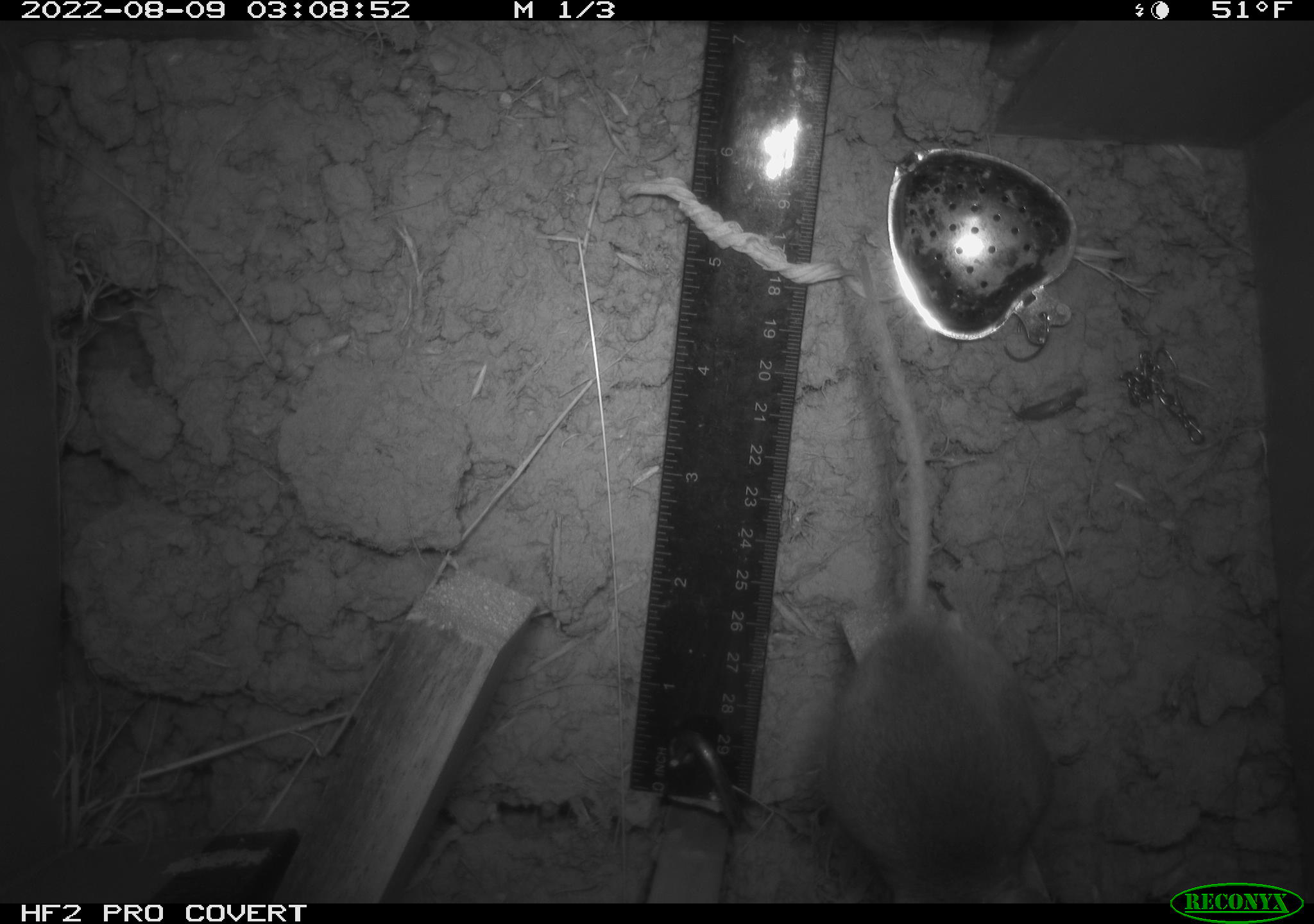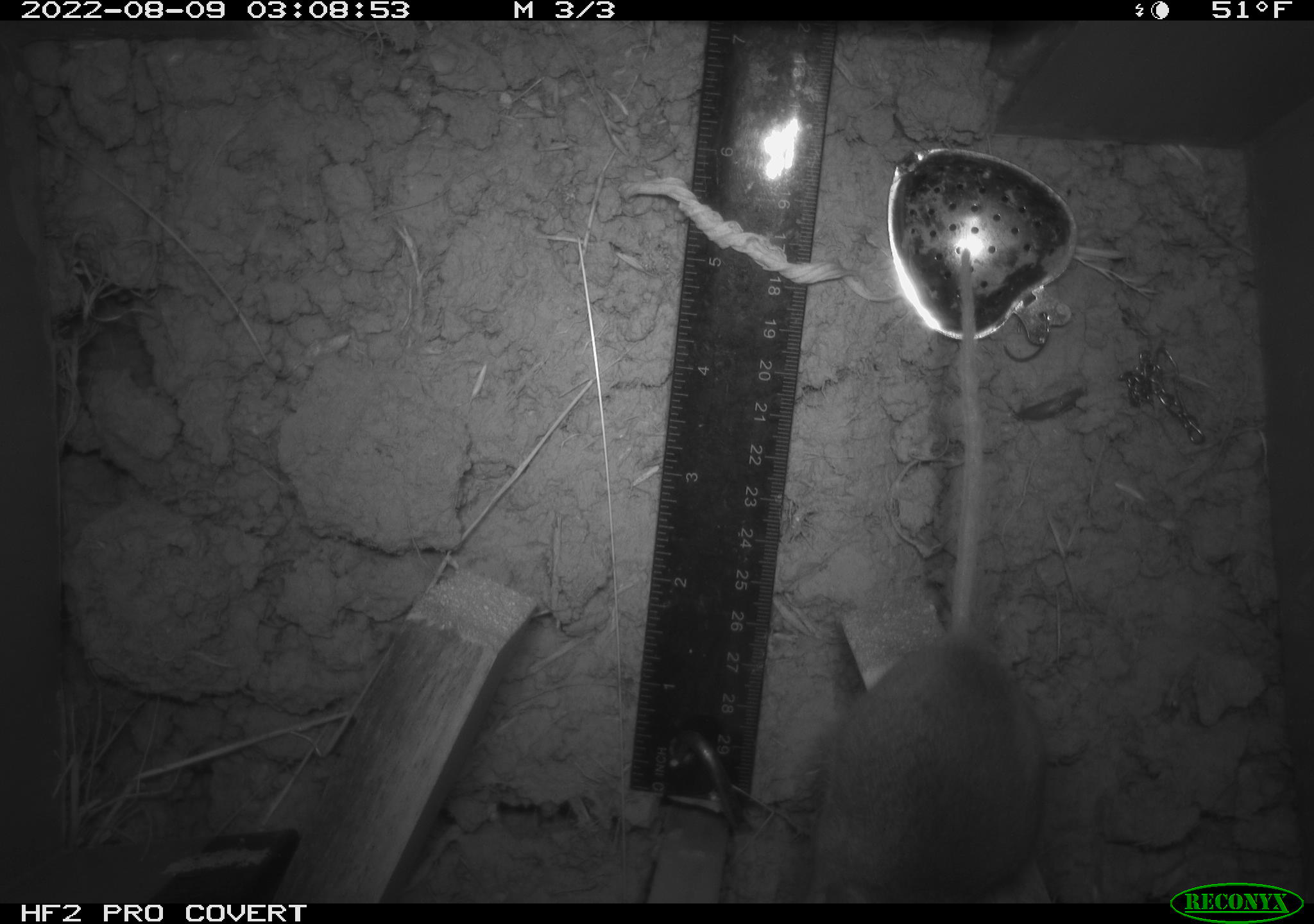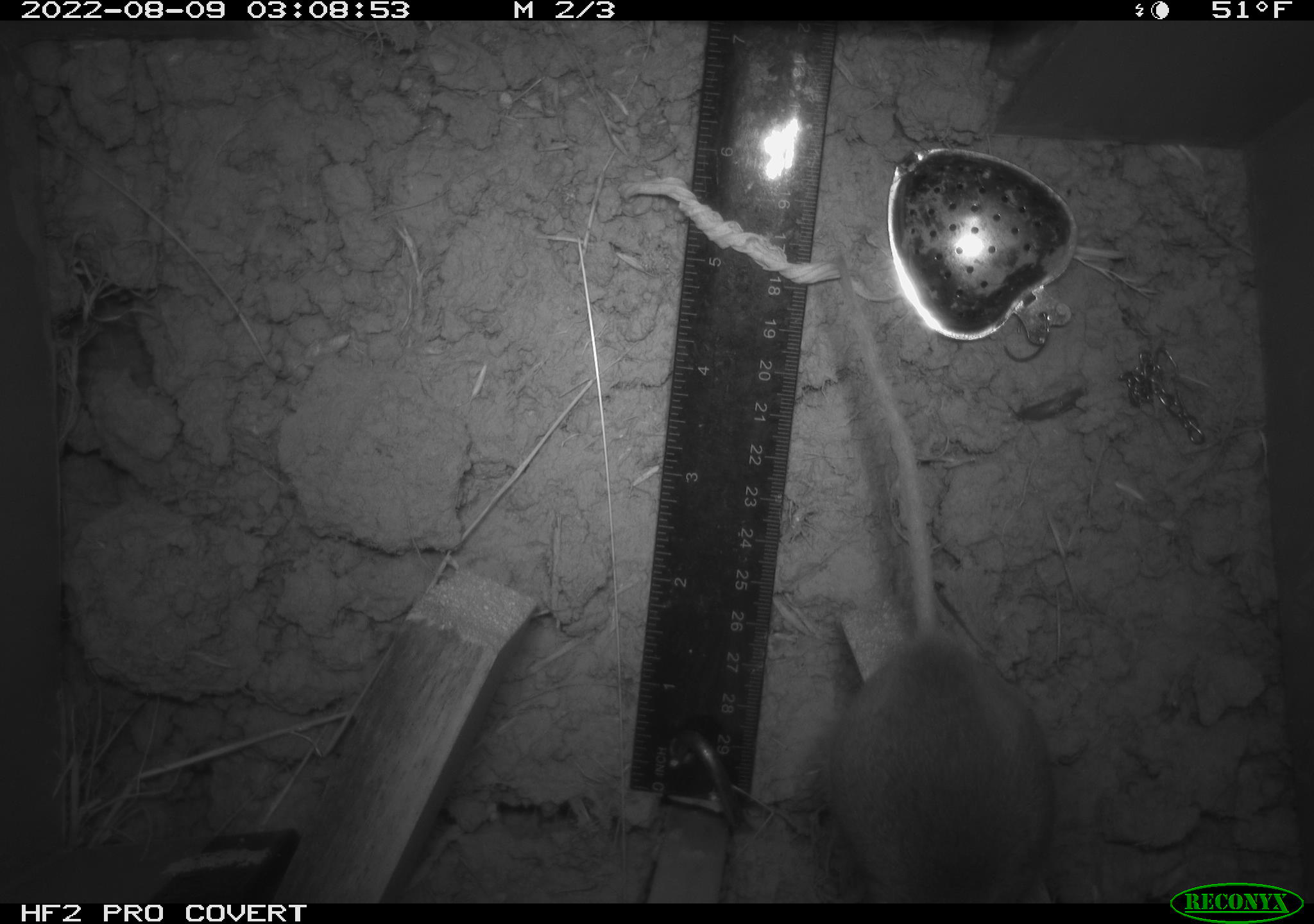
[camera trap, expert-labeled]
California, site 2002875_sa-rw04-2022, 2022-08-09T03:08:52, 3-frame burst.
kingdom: Animalia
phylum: Chordata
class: Mammalia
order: Rodentia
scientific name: Rodentia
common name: mouse species